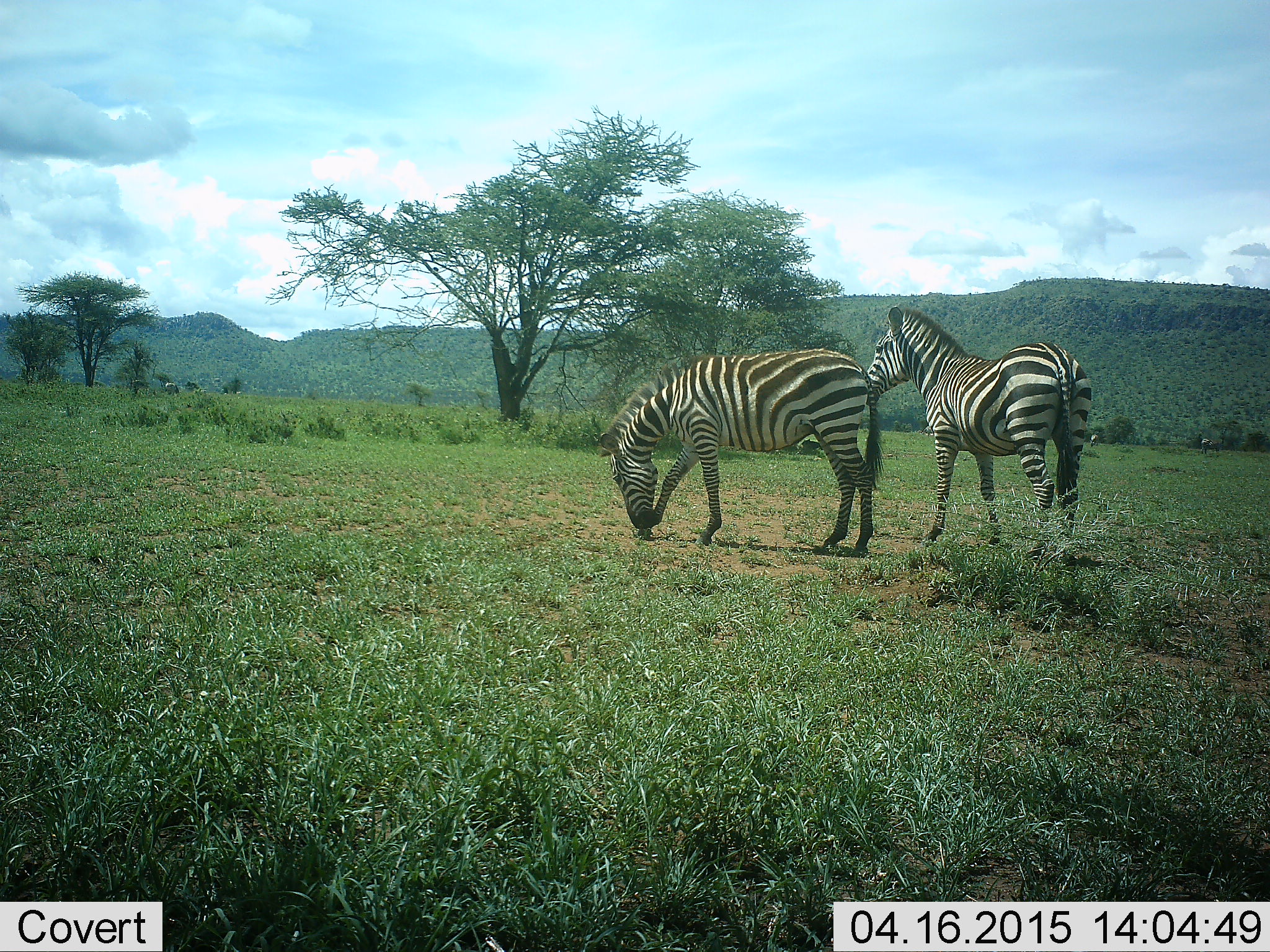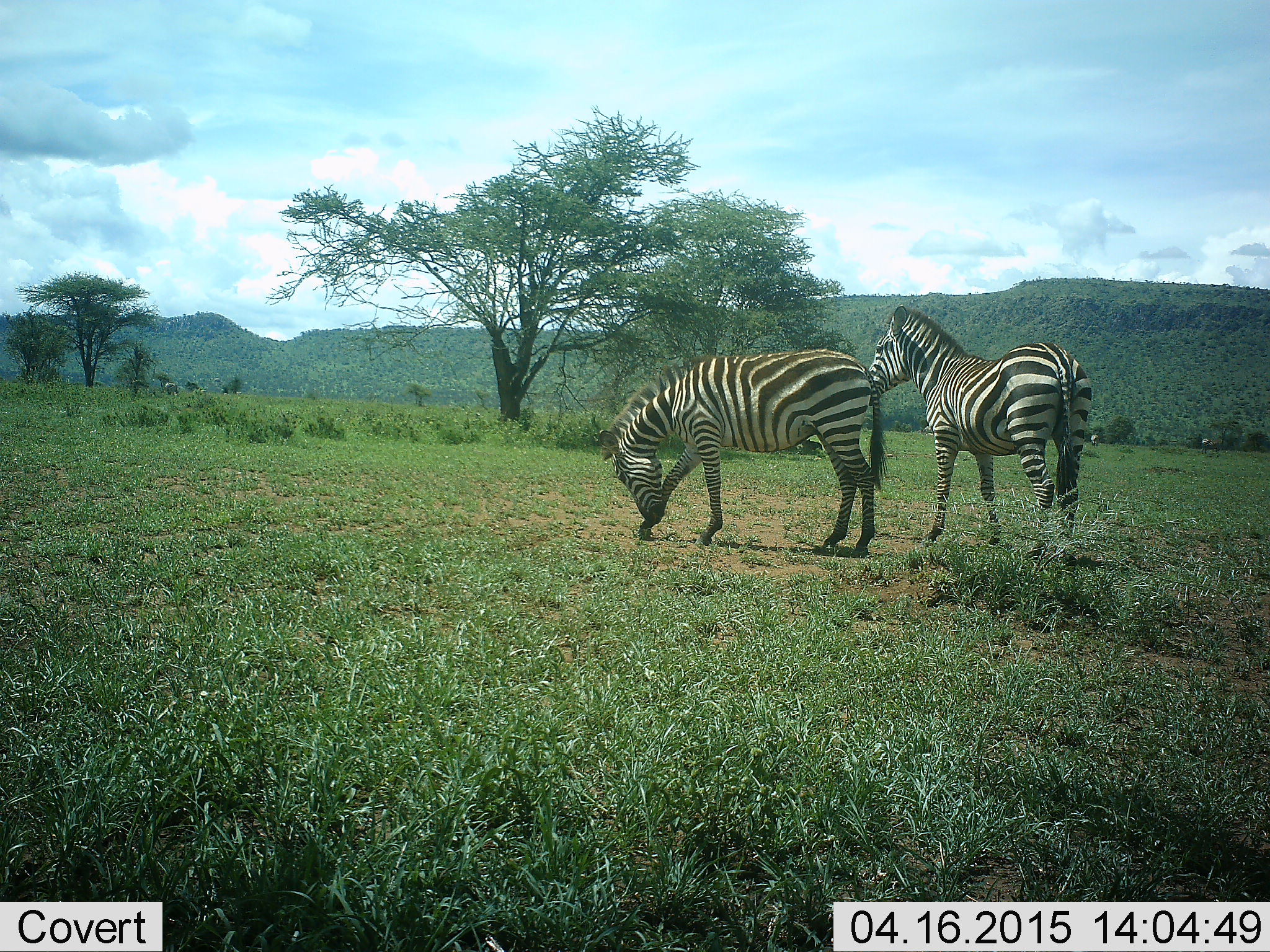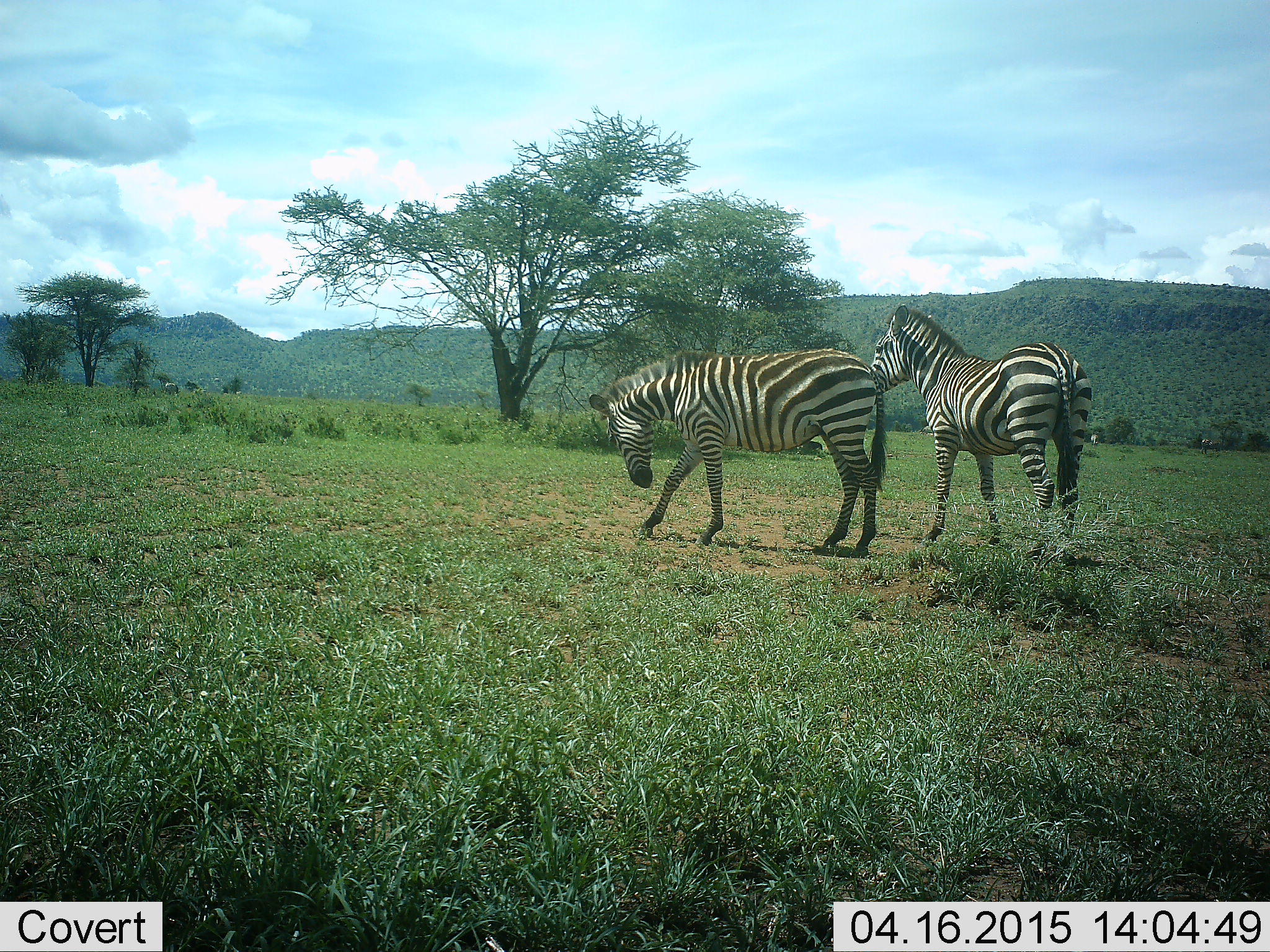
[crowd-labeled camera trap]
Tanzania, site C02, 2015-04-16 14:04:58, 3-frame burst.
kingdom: Animalia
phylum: Chordata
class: Mammalia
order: Perissodactyla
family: Equidae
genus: Equus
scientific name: Equus quagga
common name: plains zebra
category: zebra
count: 2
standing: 91%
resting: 0%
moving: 0%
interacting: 9%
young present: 0%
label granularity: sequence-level